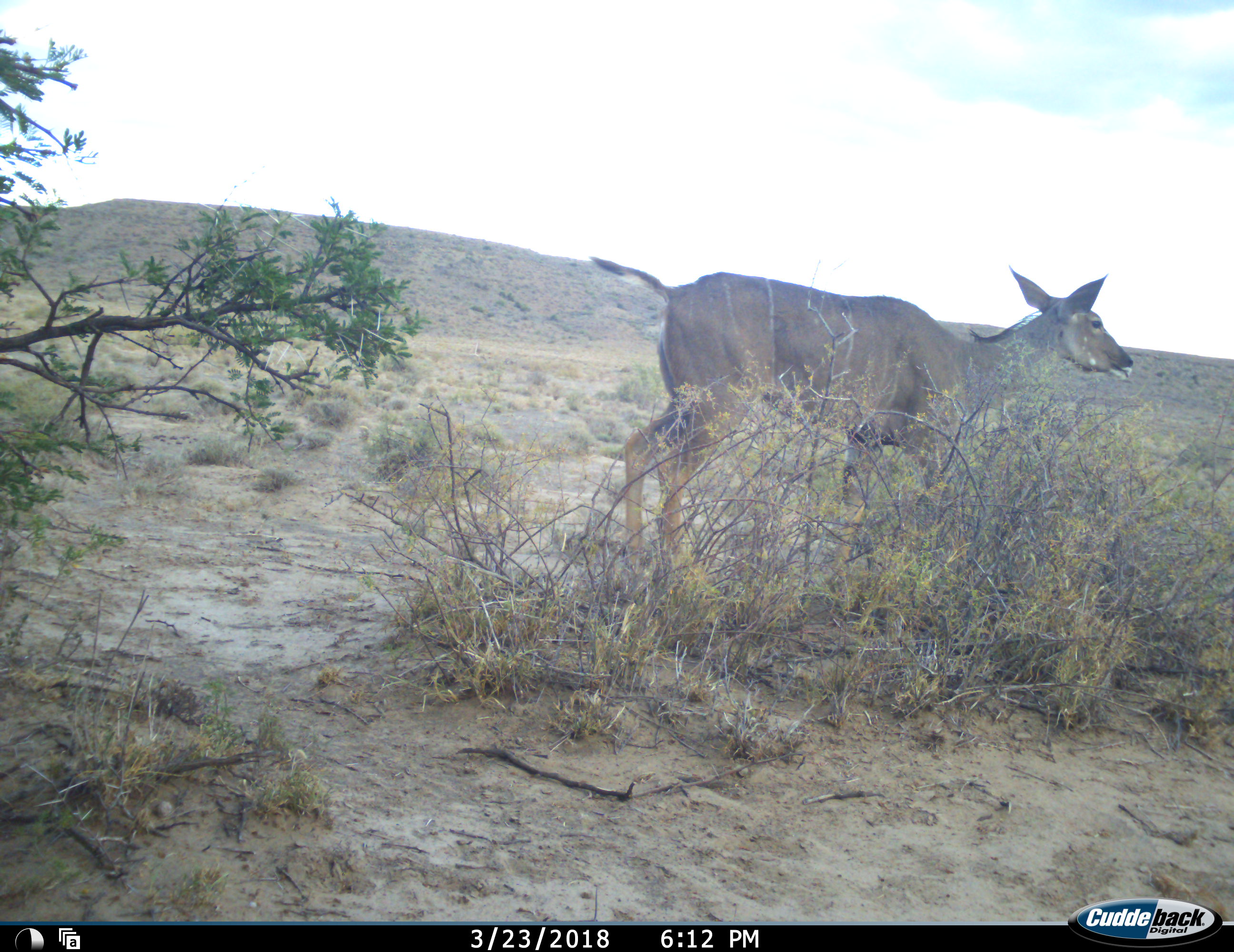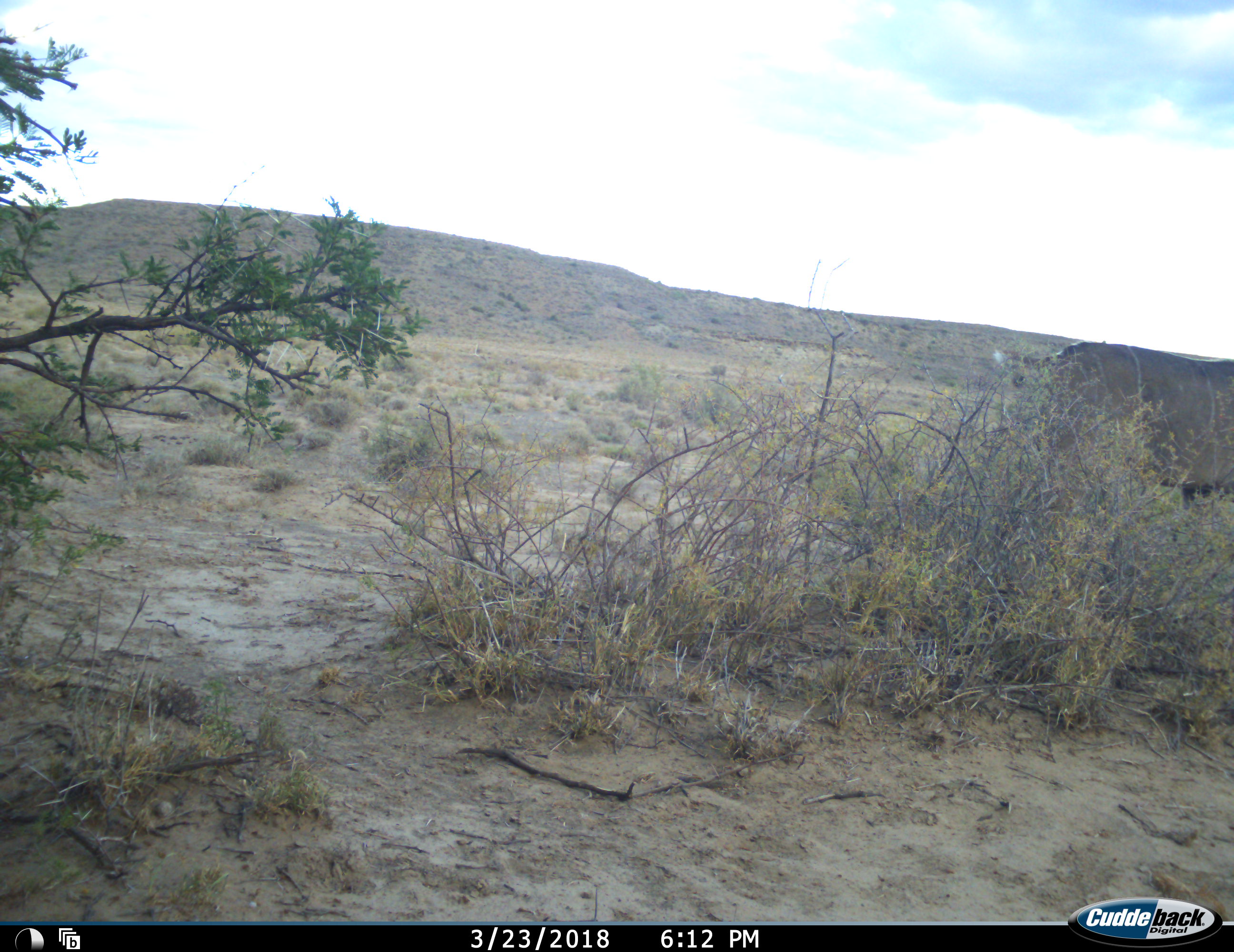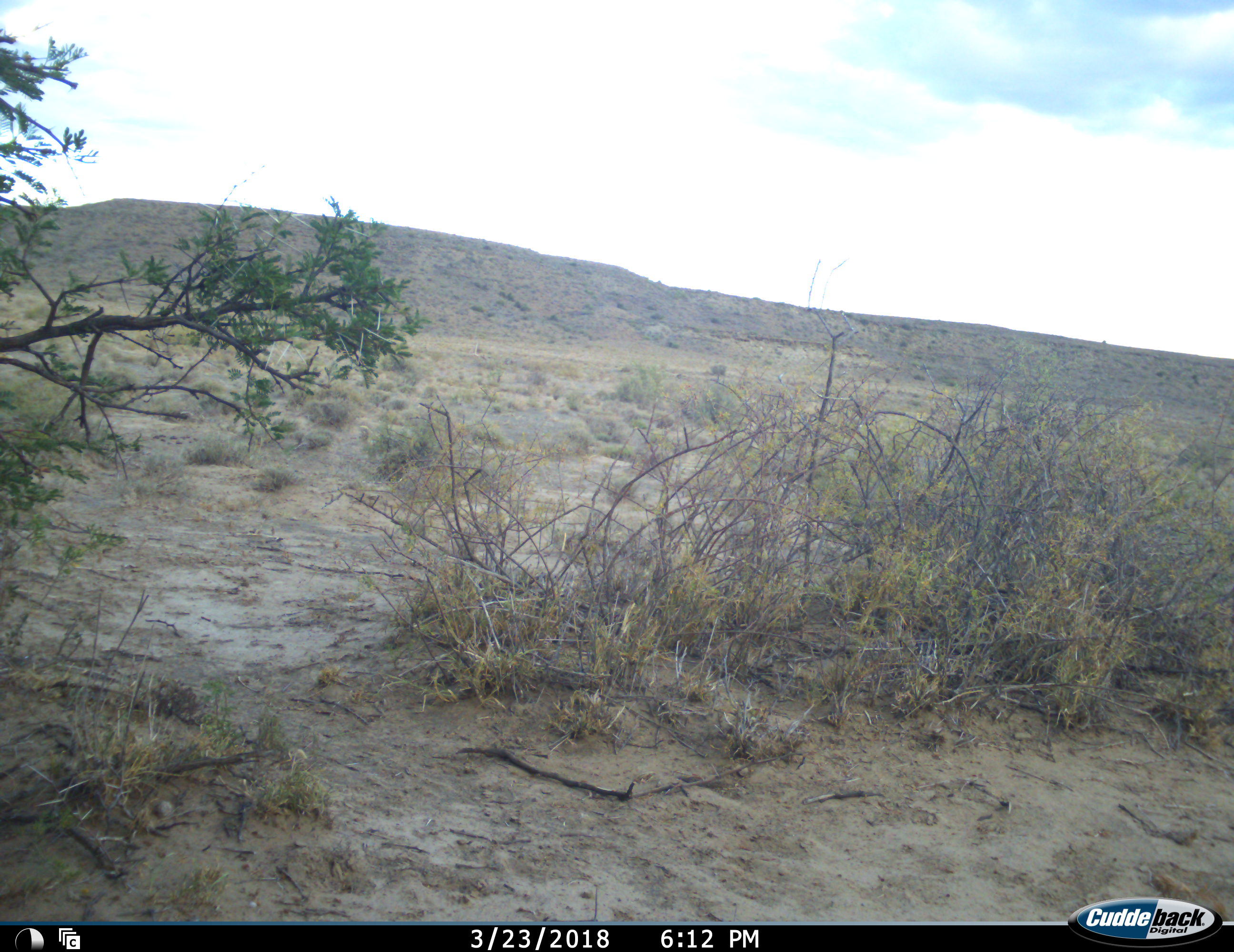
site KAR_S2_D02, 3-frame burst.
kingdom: Animalia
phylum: Chordata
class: Mammalia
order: Artiodactyla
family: Bovidae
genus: Tragelaphus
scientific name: Tragelaphus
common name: kudu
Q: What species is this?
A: Kudu (Tragelaphus).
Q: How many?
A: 1.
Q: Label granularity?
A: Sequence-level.